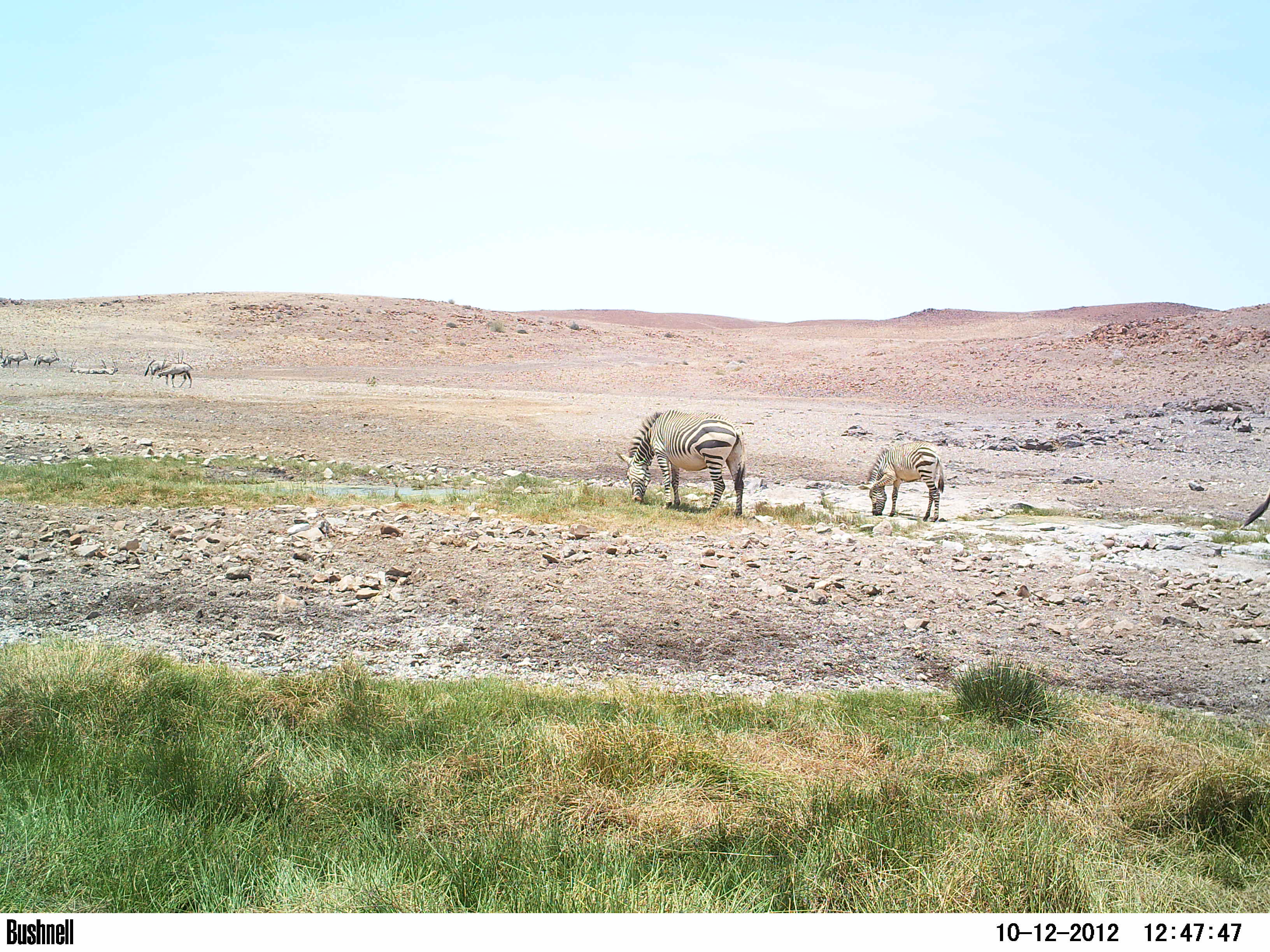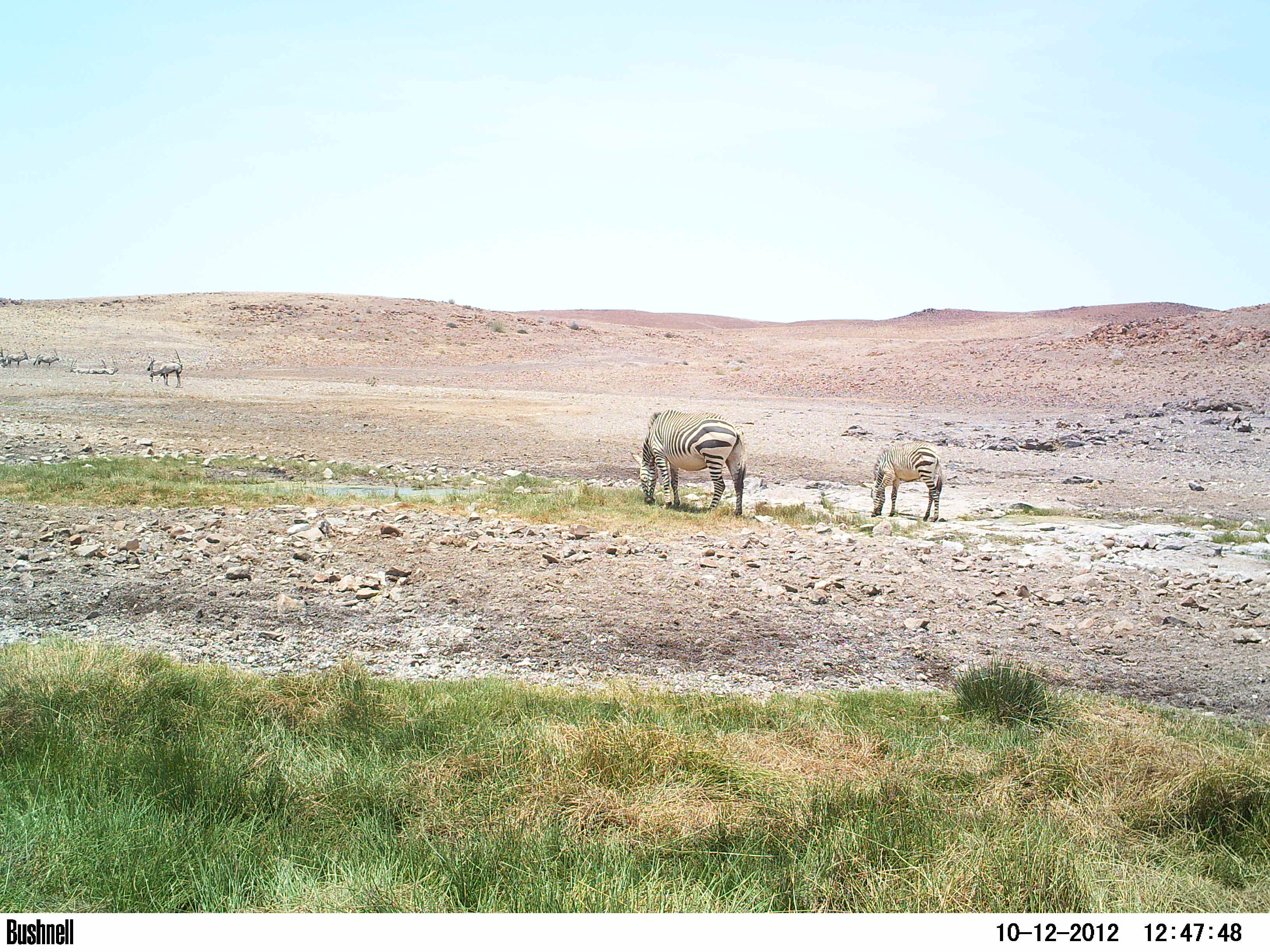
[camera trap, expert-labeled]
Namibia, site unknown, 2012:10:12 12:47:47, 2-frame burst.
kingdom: Animalia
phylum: Chordata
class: Mammalia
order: Perissodactyla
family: Equidae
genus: Equus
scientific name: Equus zebra hartmannae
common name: hartmann's mountain zebra